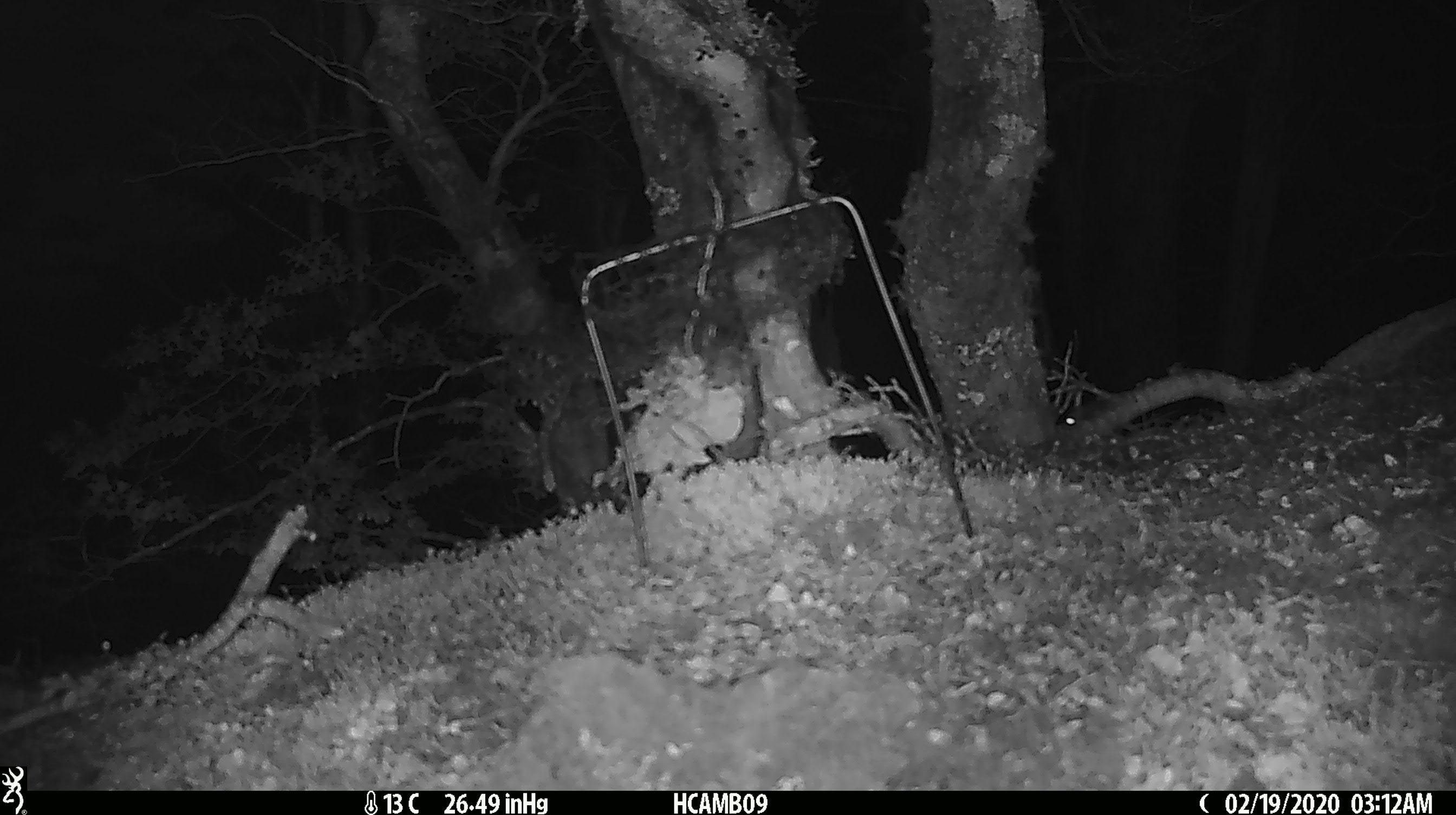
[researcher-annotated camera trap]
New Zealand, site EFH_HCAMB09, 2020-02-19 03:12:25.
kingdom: Animalia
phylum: Chordata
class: Mammalia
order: Rodentia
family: Muridae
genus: Mus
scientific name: Mus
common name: mouse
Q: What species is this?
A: Mouse (Mus).